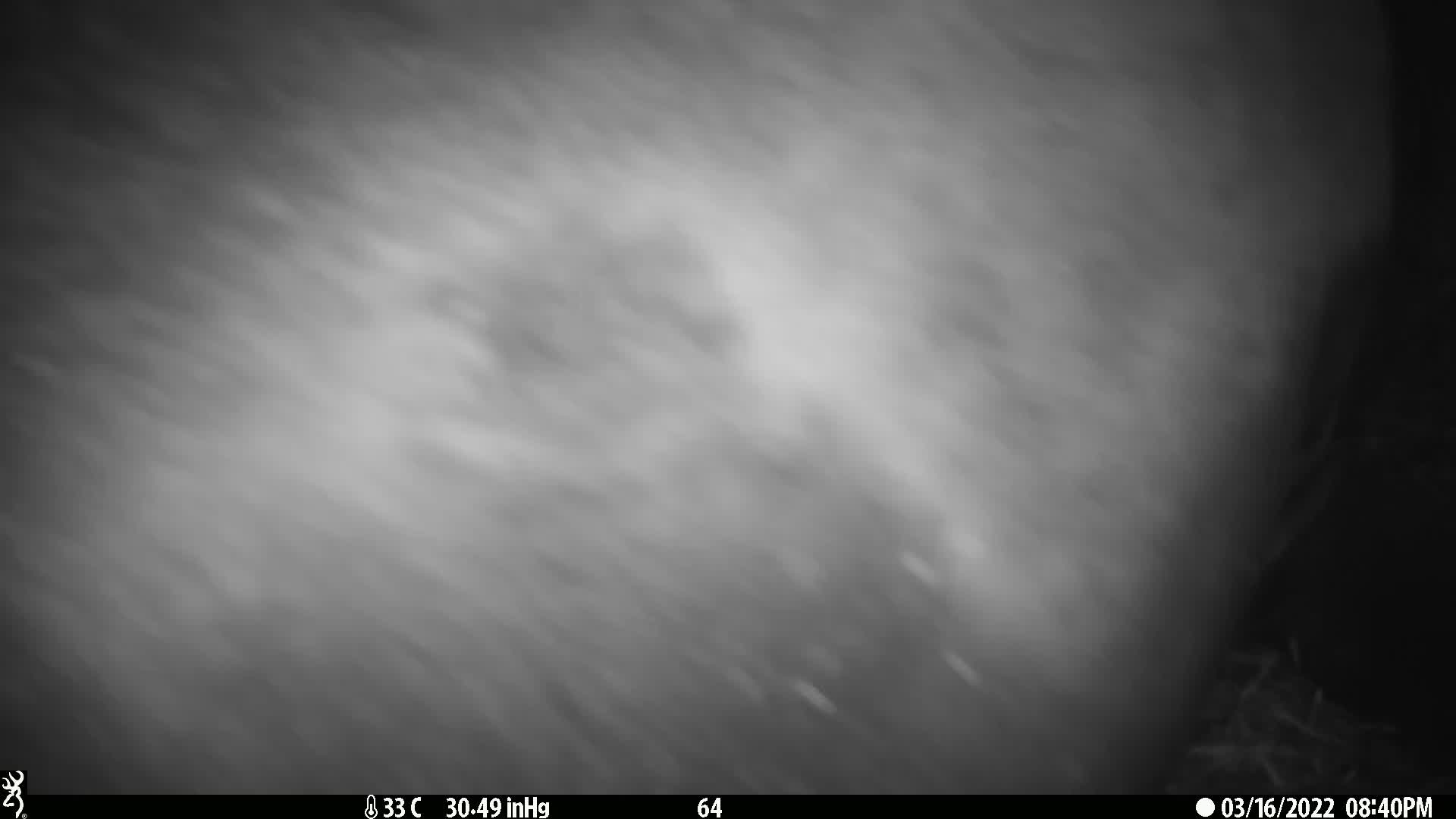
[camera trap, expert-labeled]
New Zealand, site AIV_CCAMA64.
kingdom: Animalia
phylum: Chordata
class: Mammalia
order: Carnivora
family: Otariidae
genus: Phocarctos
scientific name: Phocarctos hookeri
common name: new zealand sea lion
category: sealion